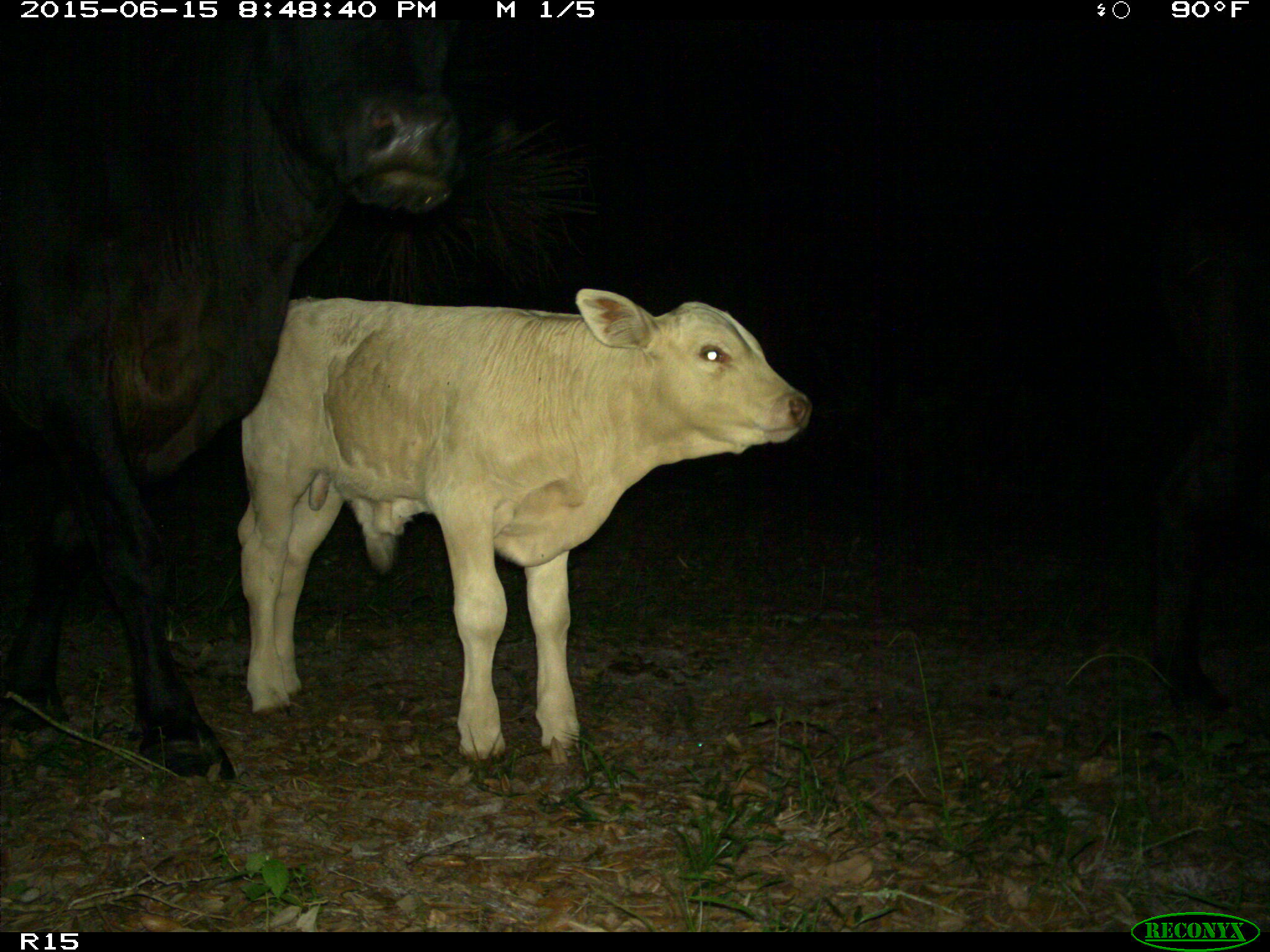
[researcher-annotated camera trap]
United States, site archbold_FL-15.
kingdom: Animalia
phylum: Chordata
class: Mammalia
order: Artiodactyla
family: Bovidae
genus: Bos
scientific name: Bos taurus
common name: domestic cow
Bos taurus (domestic cow).